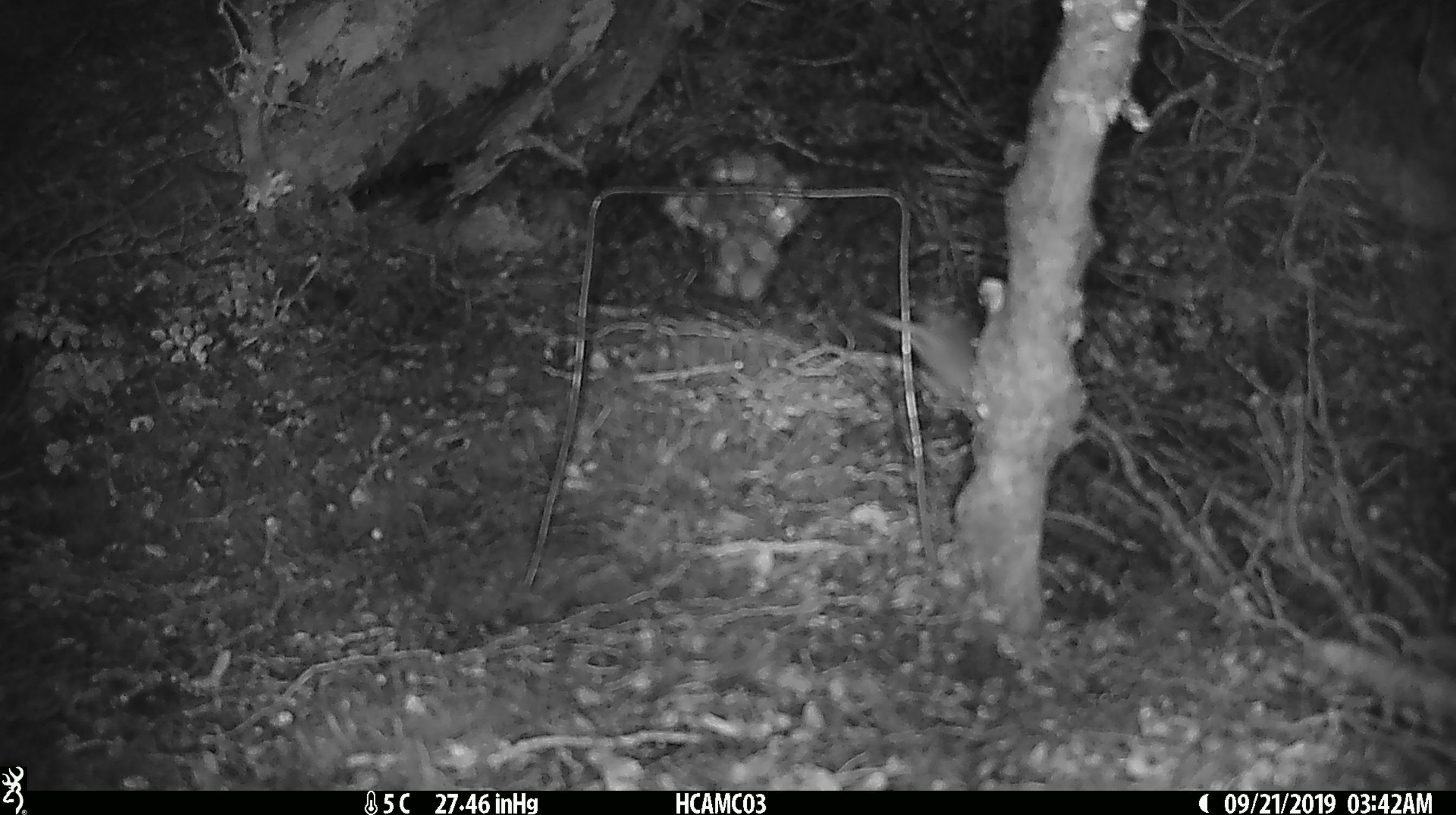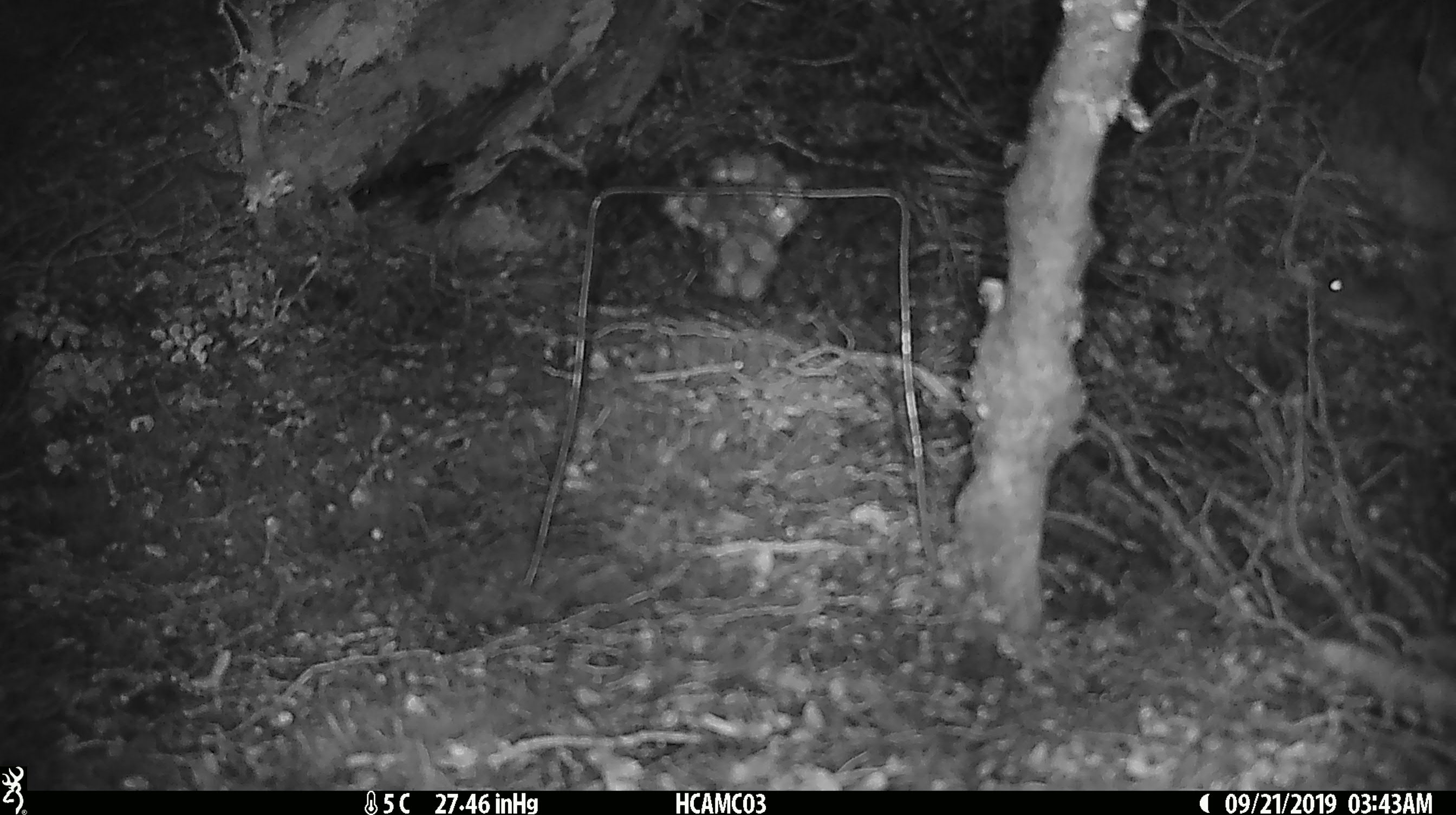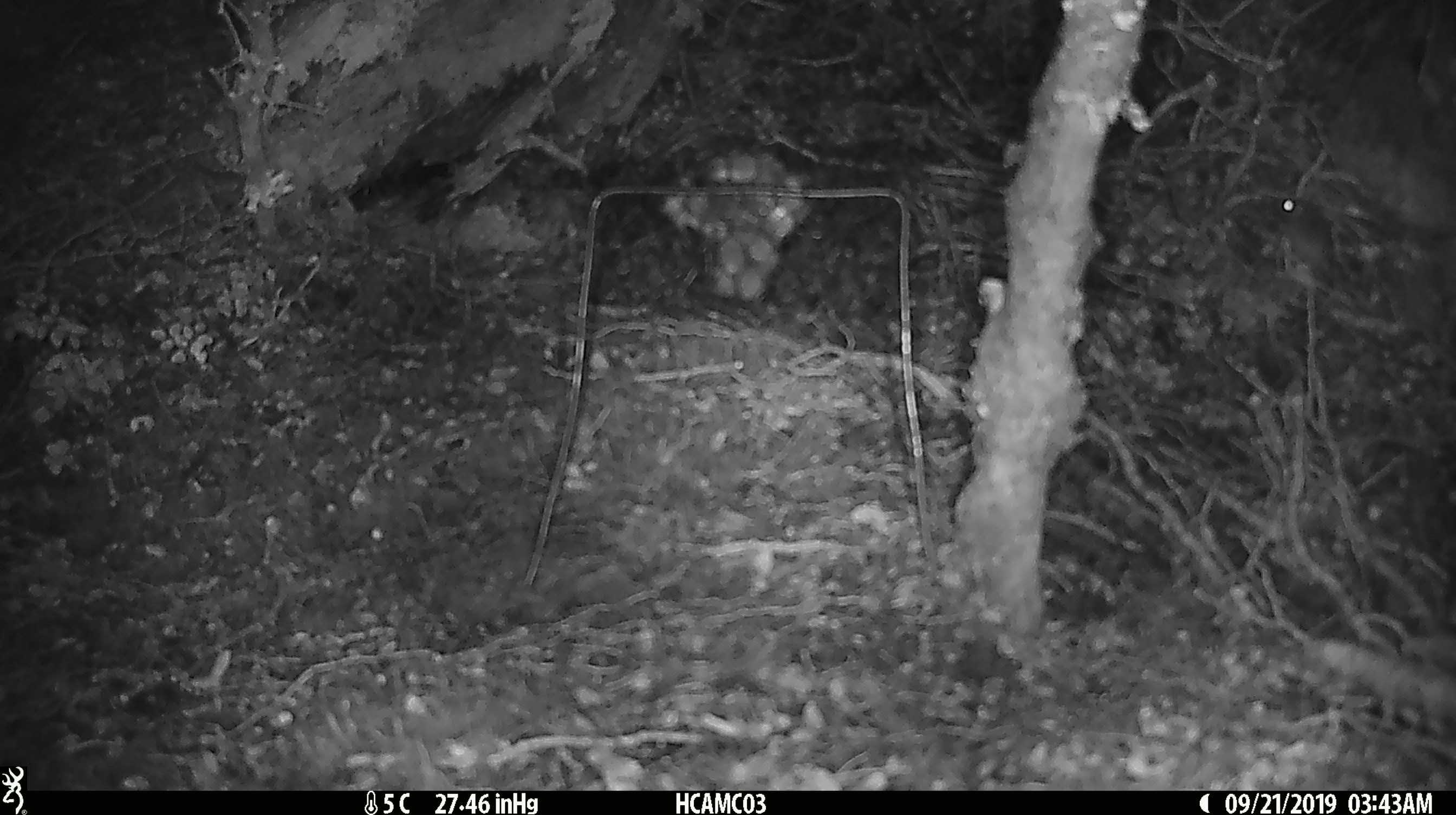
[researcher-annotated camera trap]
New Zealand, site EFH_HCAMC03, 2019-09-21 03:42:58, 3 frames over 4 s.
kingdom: Animalia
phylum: Chordata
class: Mammalia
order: Rodentia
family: Muridae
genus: Mus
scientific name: Mus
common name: mouse